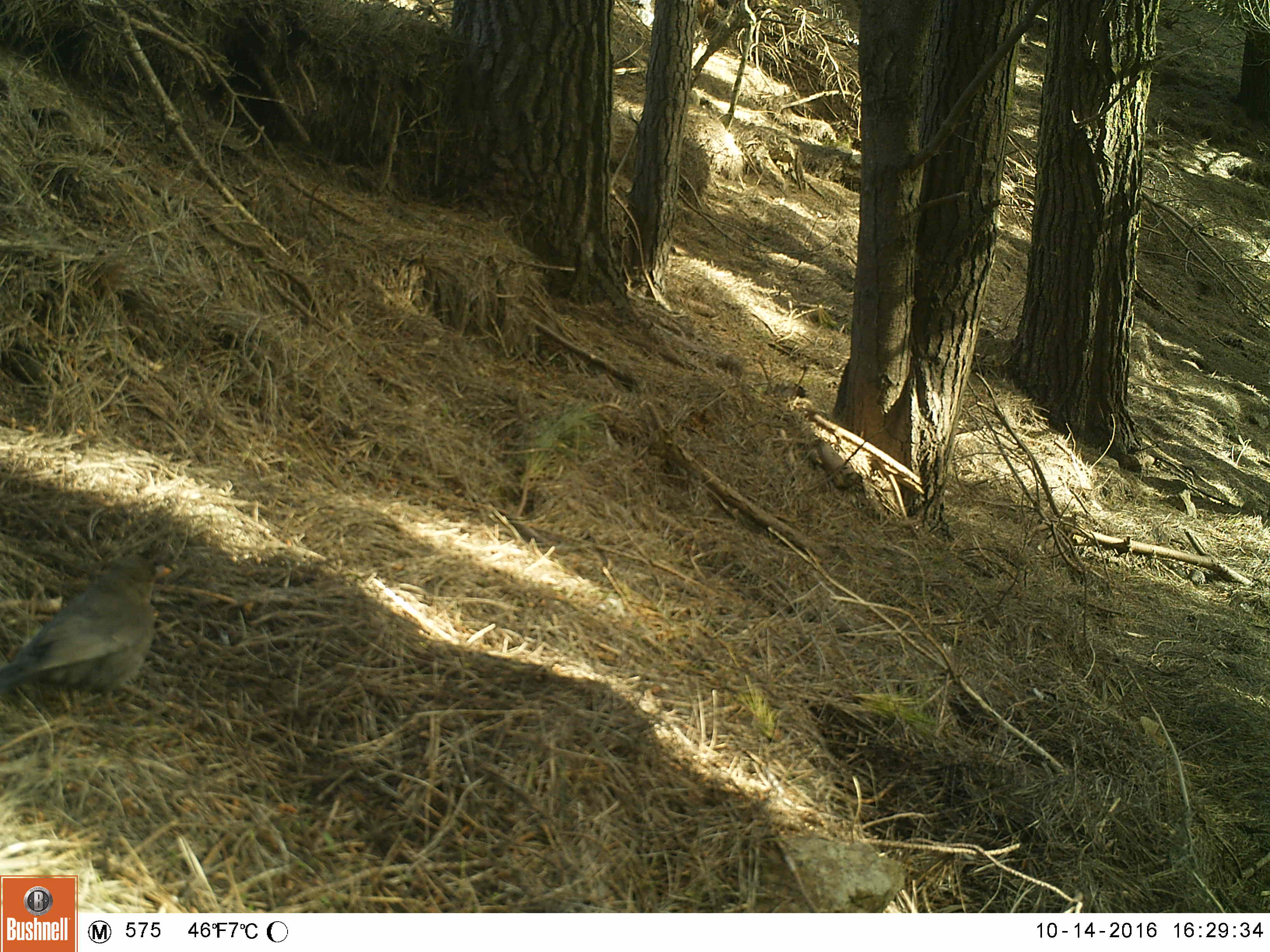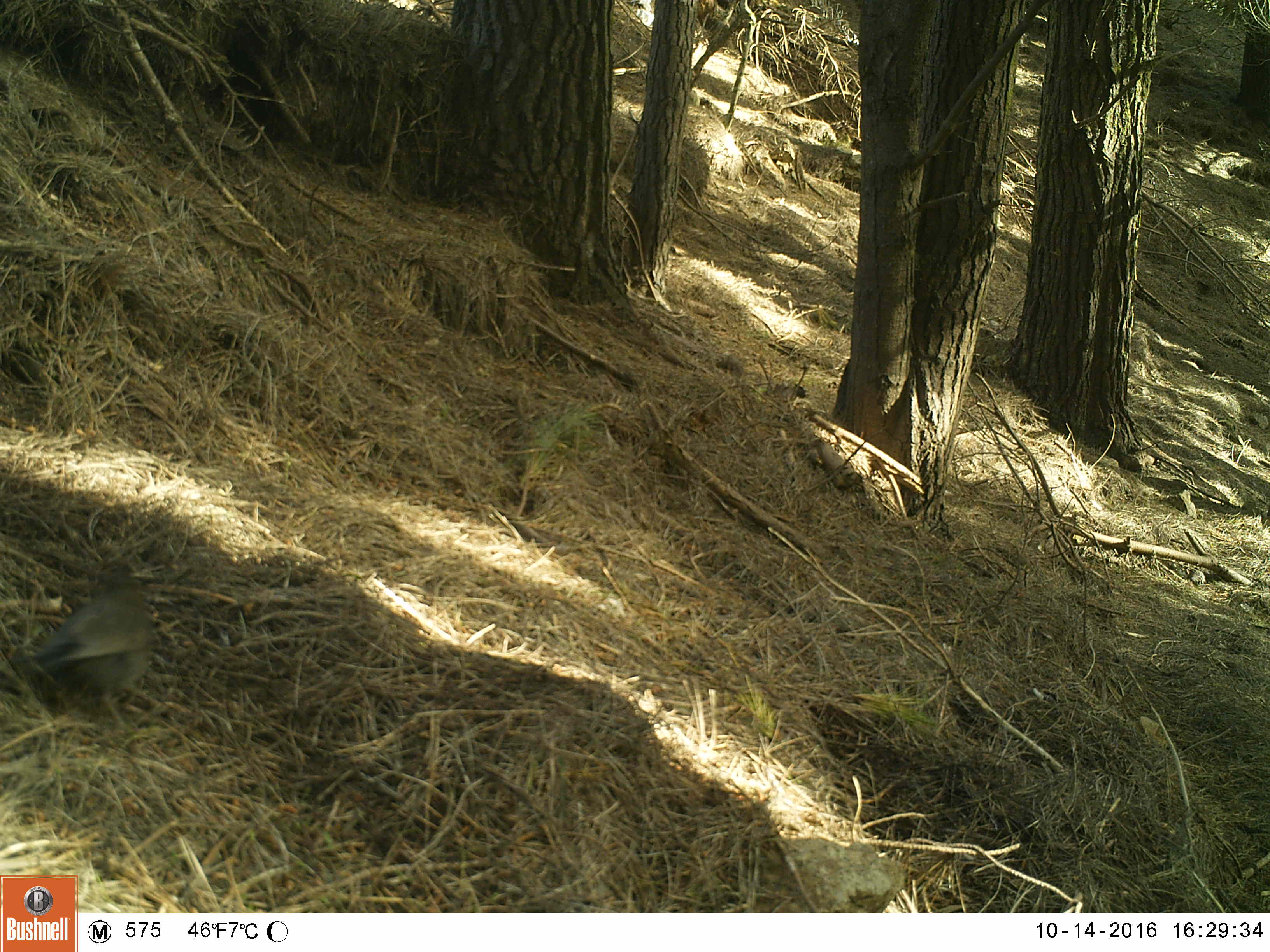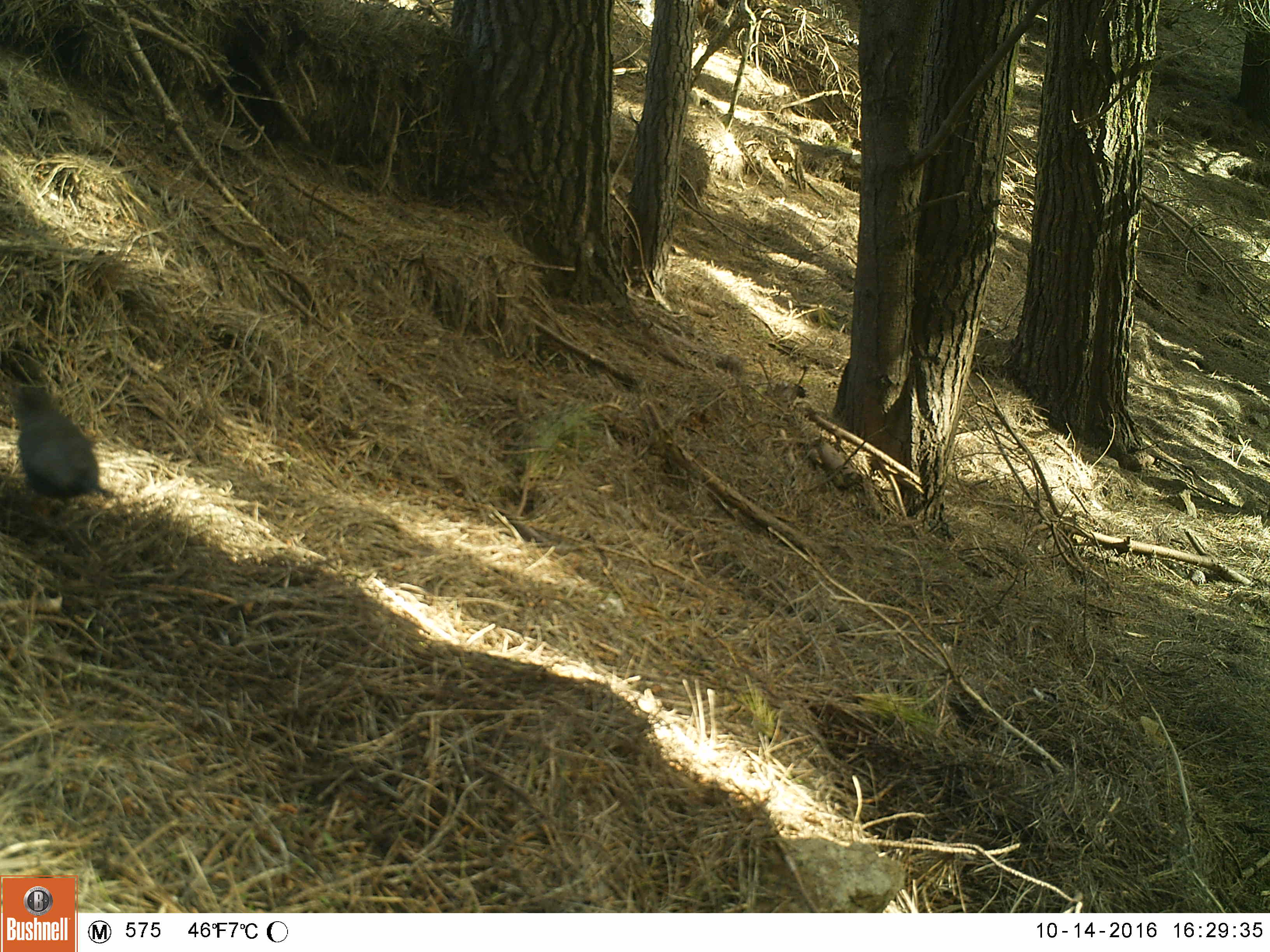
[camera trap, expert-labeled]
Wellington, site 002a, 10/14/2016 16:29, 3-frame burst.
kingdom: Animalia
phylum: Chordata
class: Aves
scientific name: Aves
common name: bird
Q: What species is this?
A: Bird (Aves).